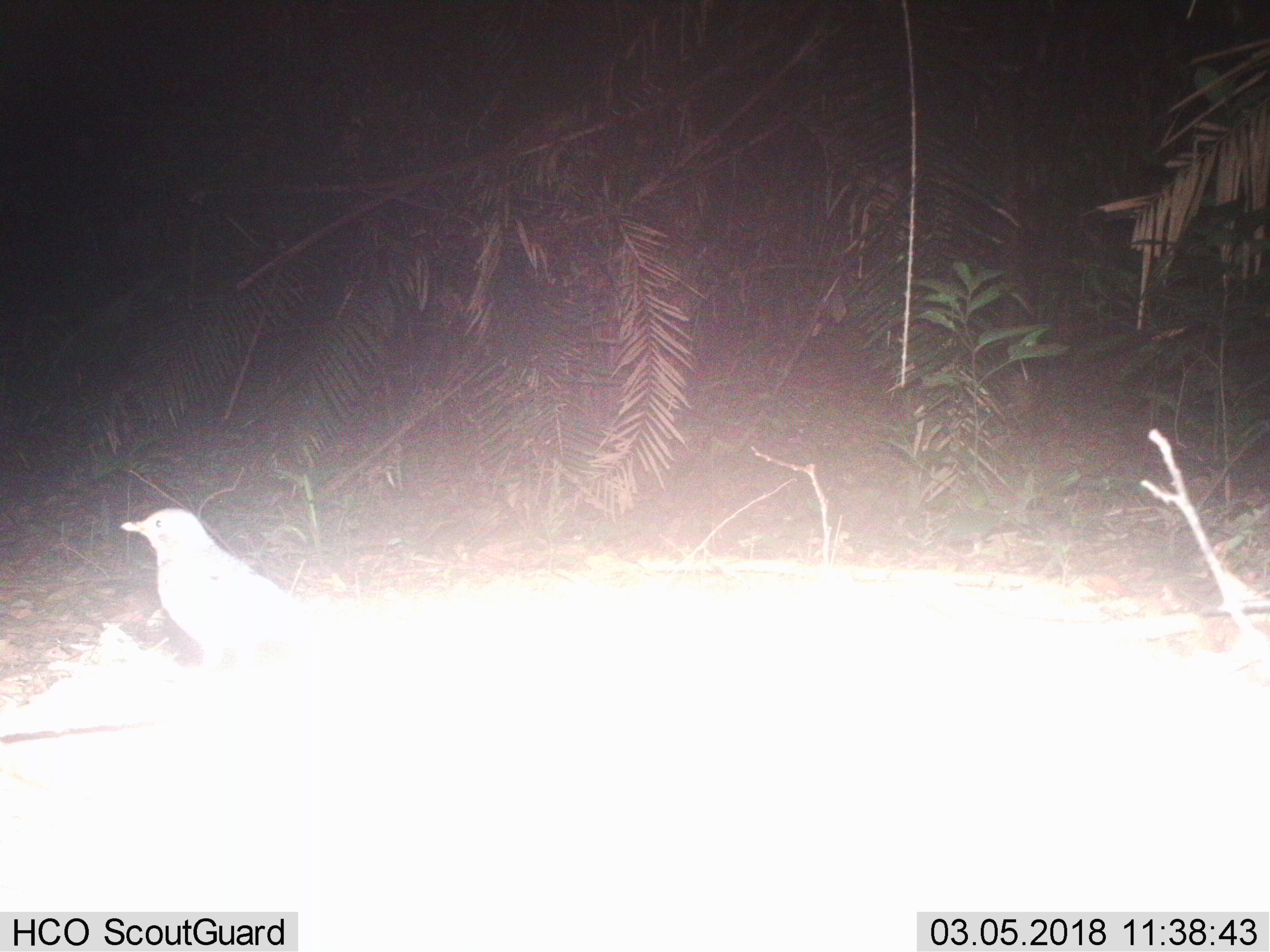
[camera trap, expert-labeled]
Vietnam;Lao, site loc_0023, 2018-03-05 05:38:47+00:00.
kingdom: Animalia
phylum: Chordata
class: Aves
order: Passeriformes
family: Turdidae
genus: Turdus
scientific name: Turdus cardis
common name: japanese thrush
Japanese thrush (Turdus cardis). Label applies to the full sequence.